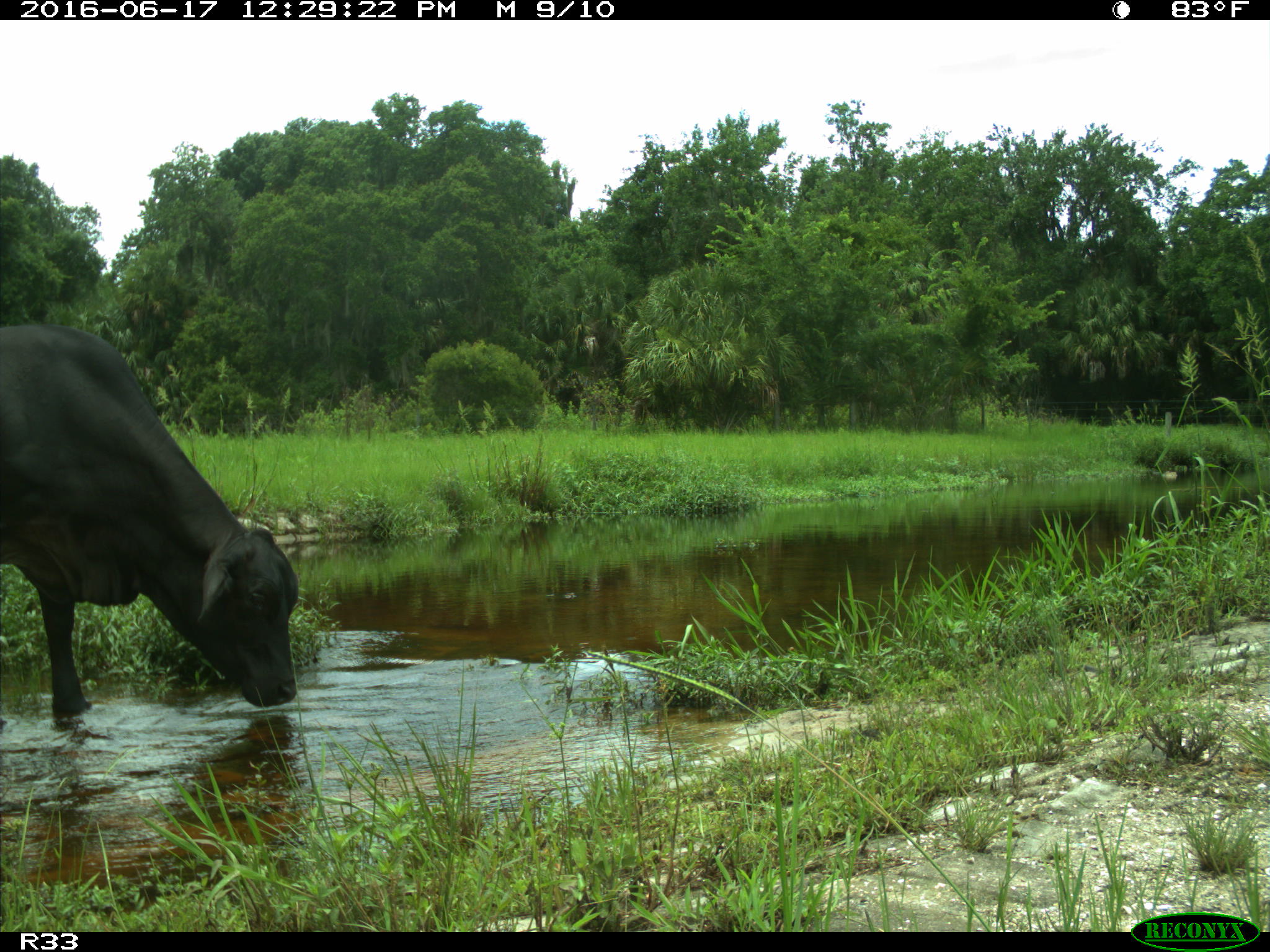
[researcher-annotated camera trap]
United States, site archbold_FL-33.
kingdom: Animalia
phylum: Chordata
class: Mammalia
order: Artiodactyla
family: Bovidae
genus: Bos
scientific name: Bos taurus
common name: domestic cow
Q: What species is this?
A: Bos taurus (domestic cow).